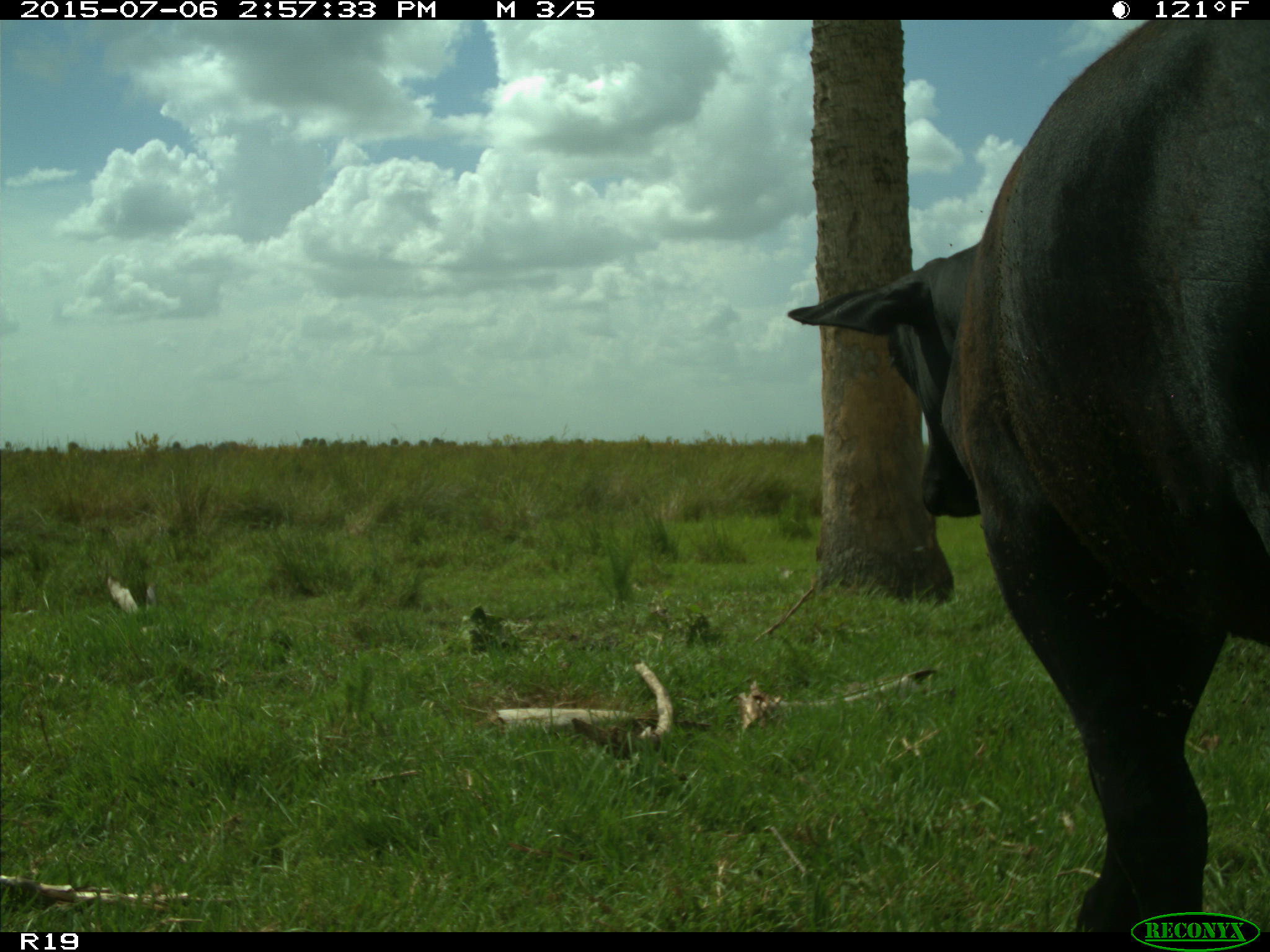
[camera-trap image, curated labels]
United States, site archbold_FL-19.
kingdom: Animalia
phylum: Chordata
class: Mammalia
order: Artiodactyla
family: Bovidae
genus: Bos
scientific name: Bos taurus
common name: domestic cow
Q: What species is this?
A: Bos taurus (domestic cow).